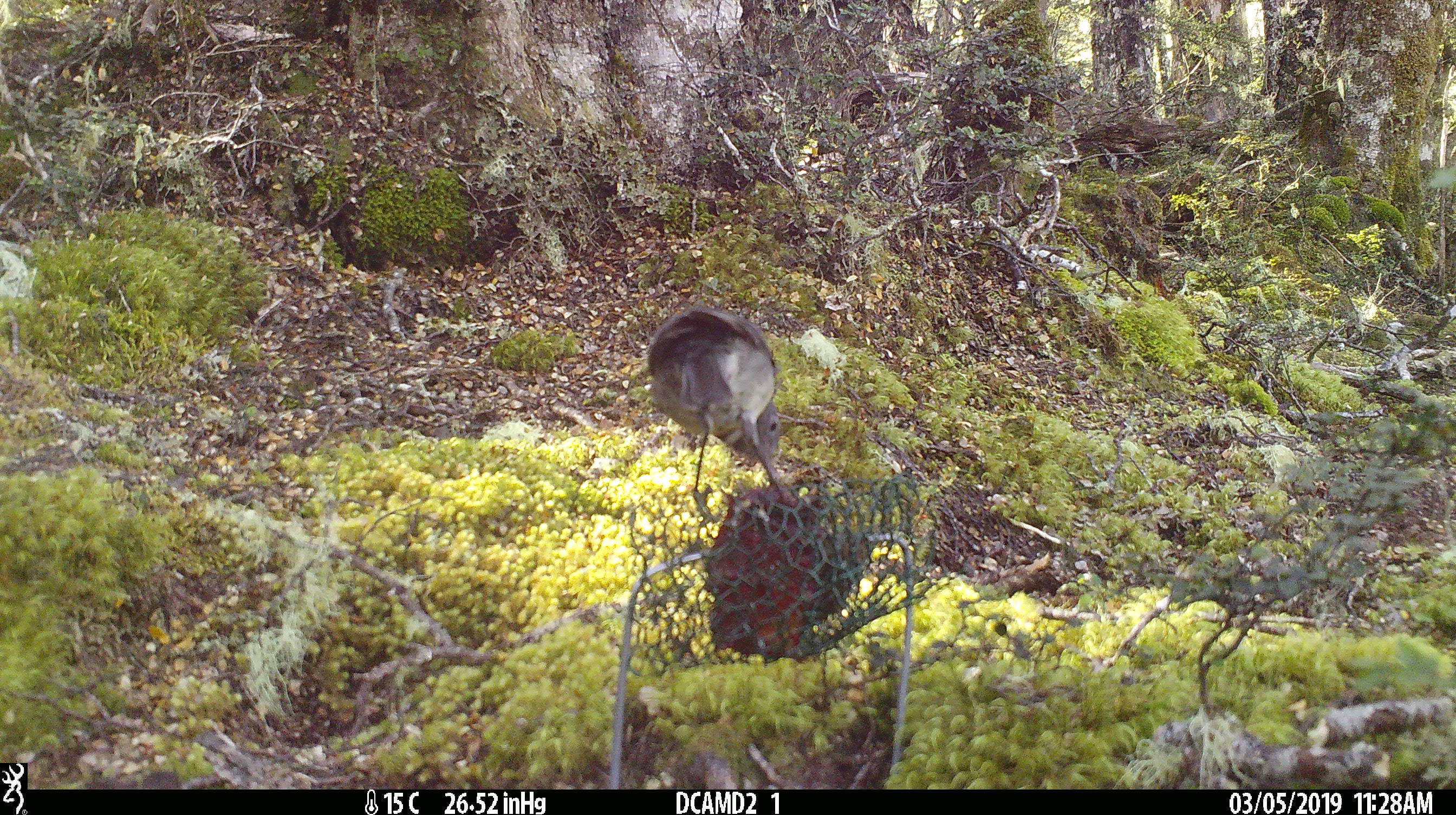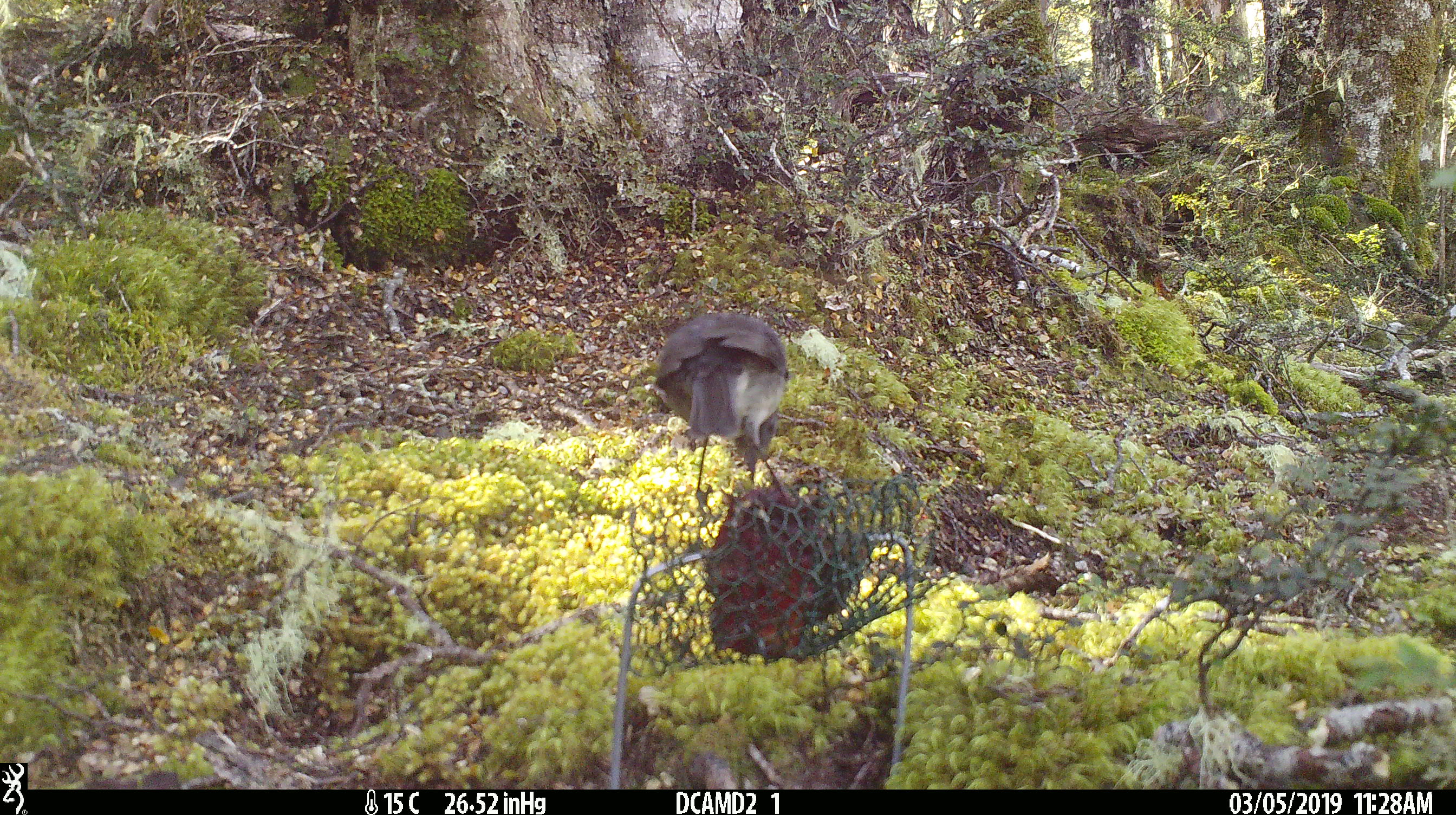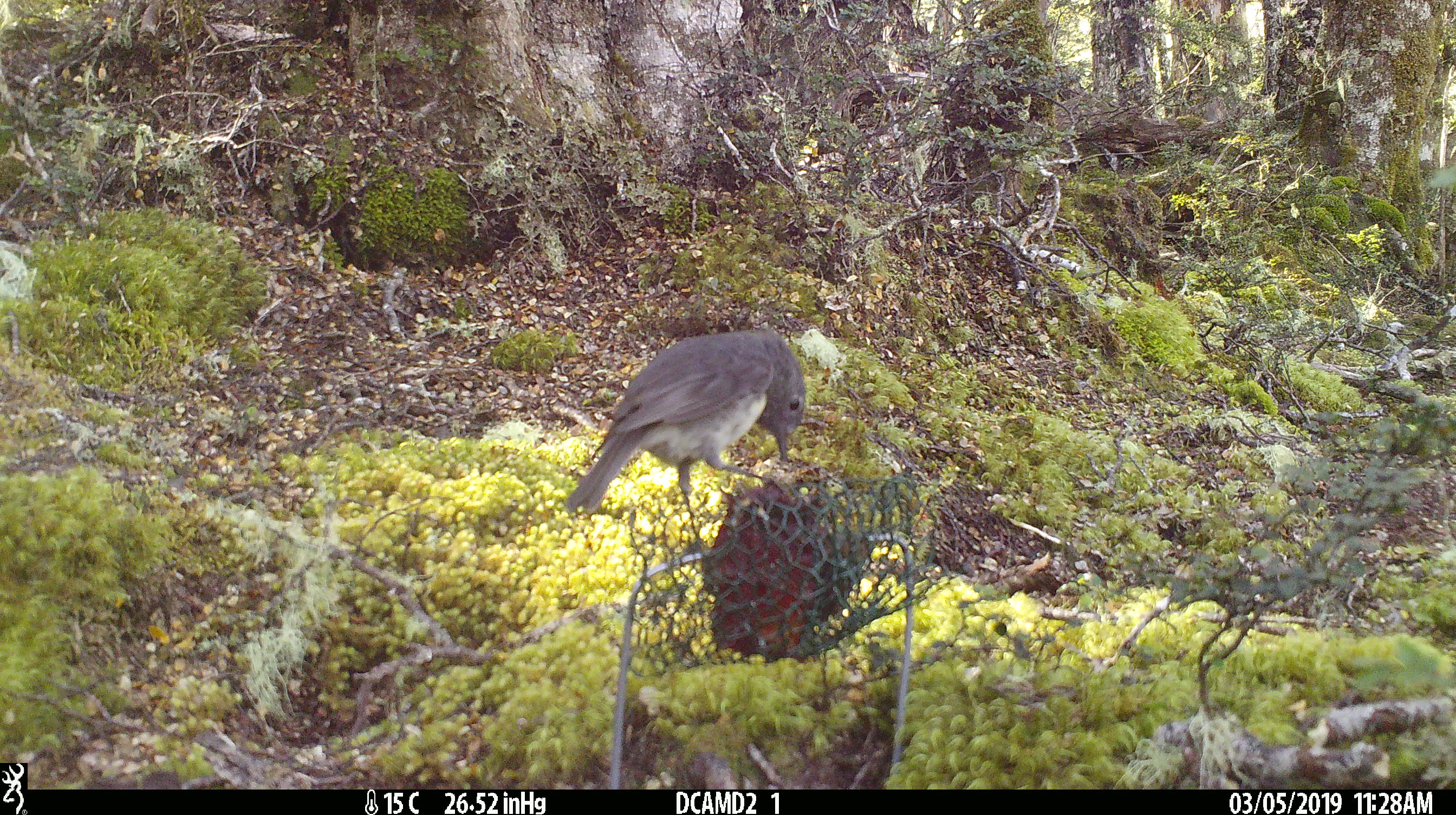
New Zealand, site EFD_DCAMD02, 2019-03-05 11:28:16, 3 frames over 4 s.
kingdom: Animalia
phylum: Chordata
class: Aves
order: Passeriformes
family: Petroicidae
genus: Petroica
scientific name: Petroica australis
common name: new zealand robin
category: robin